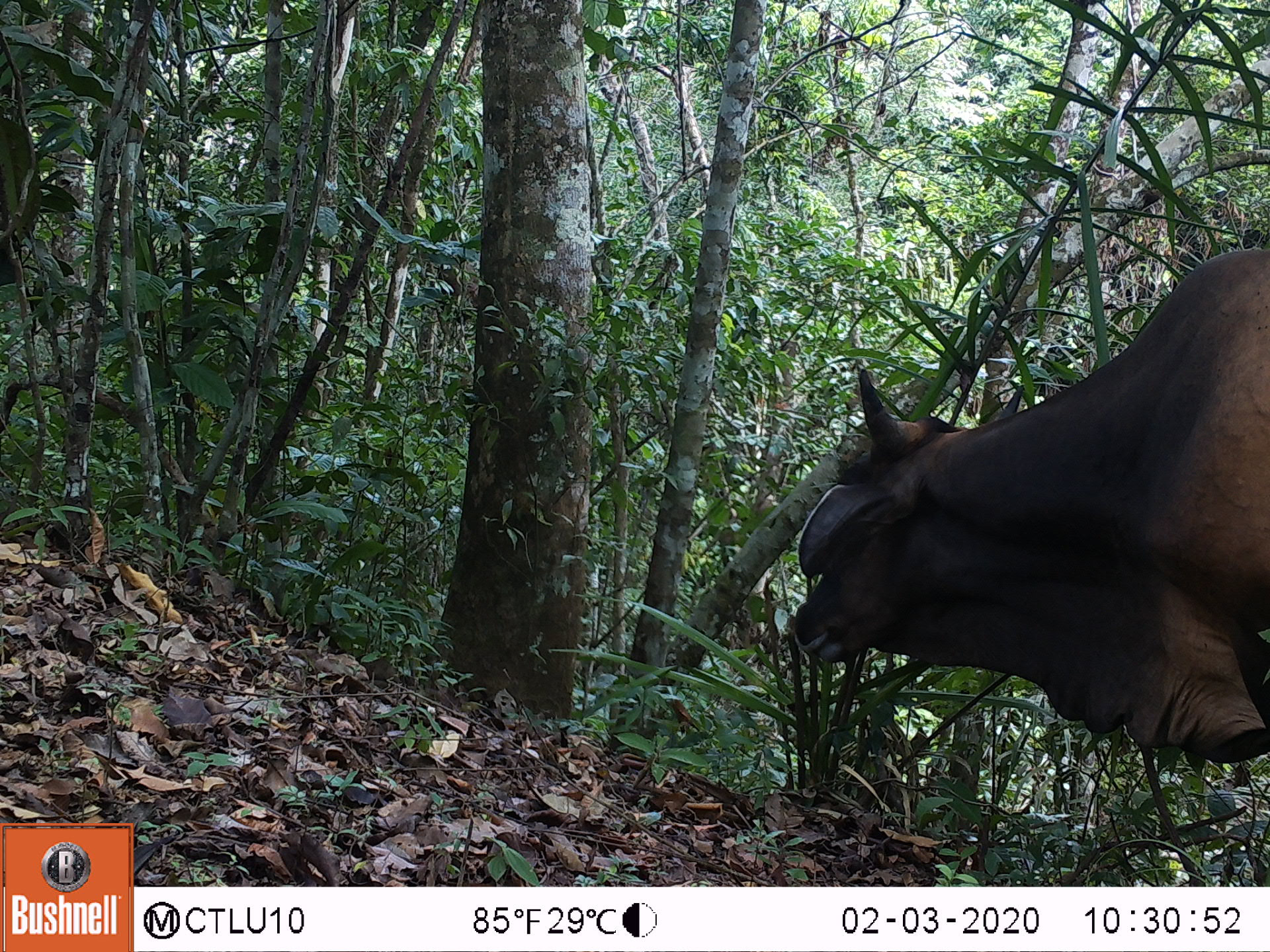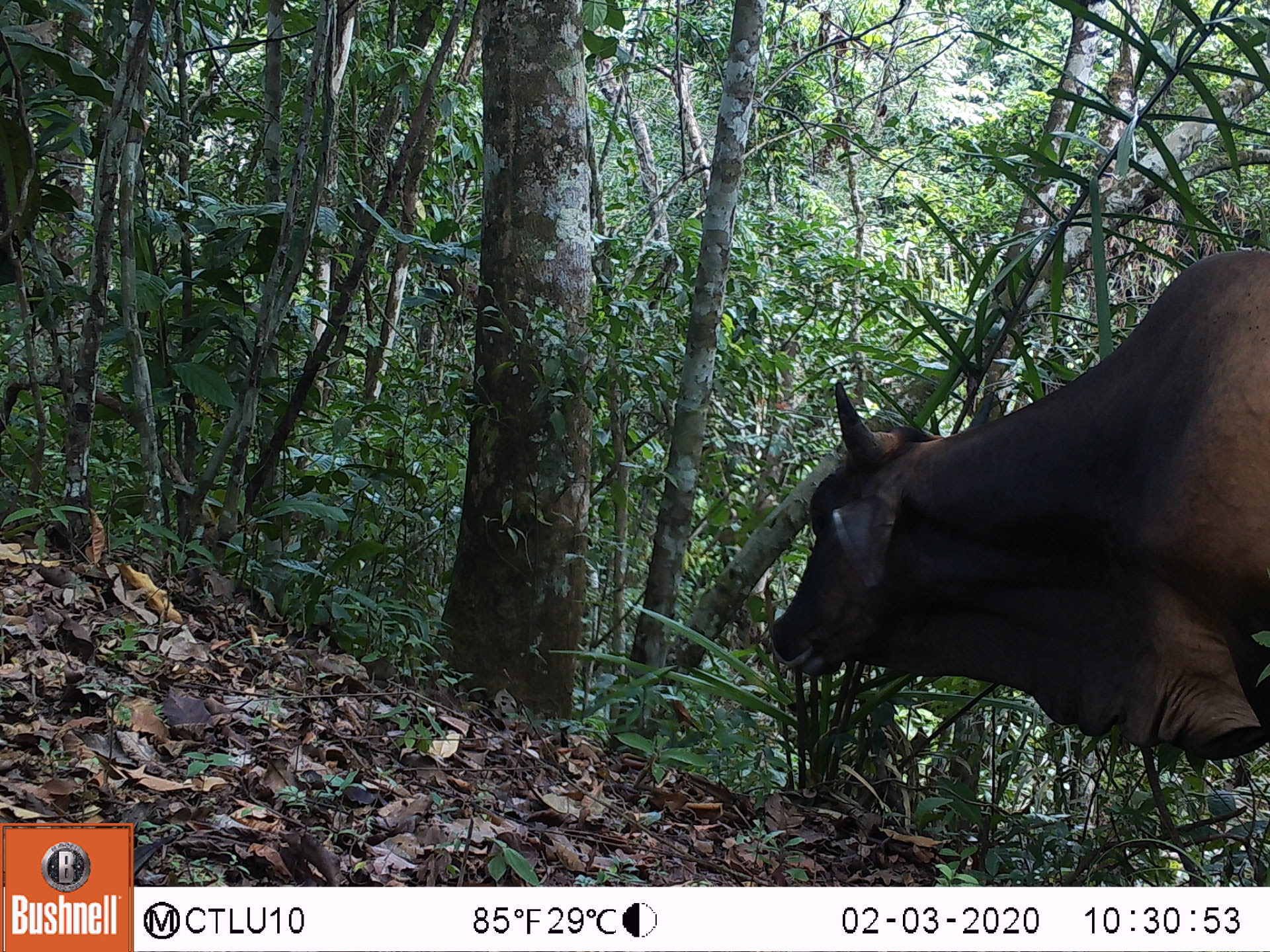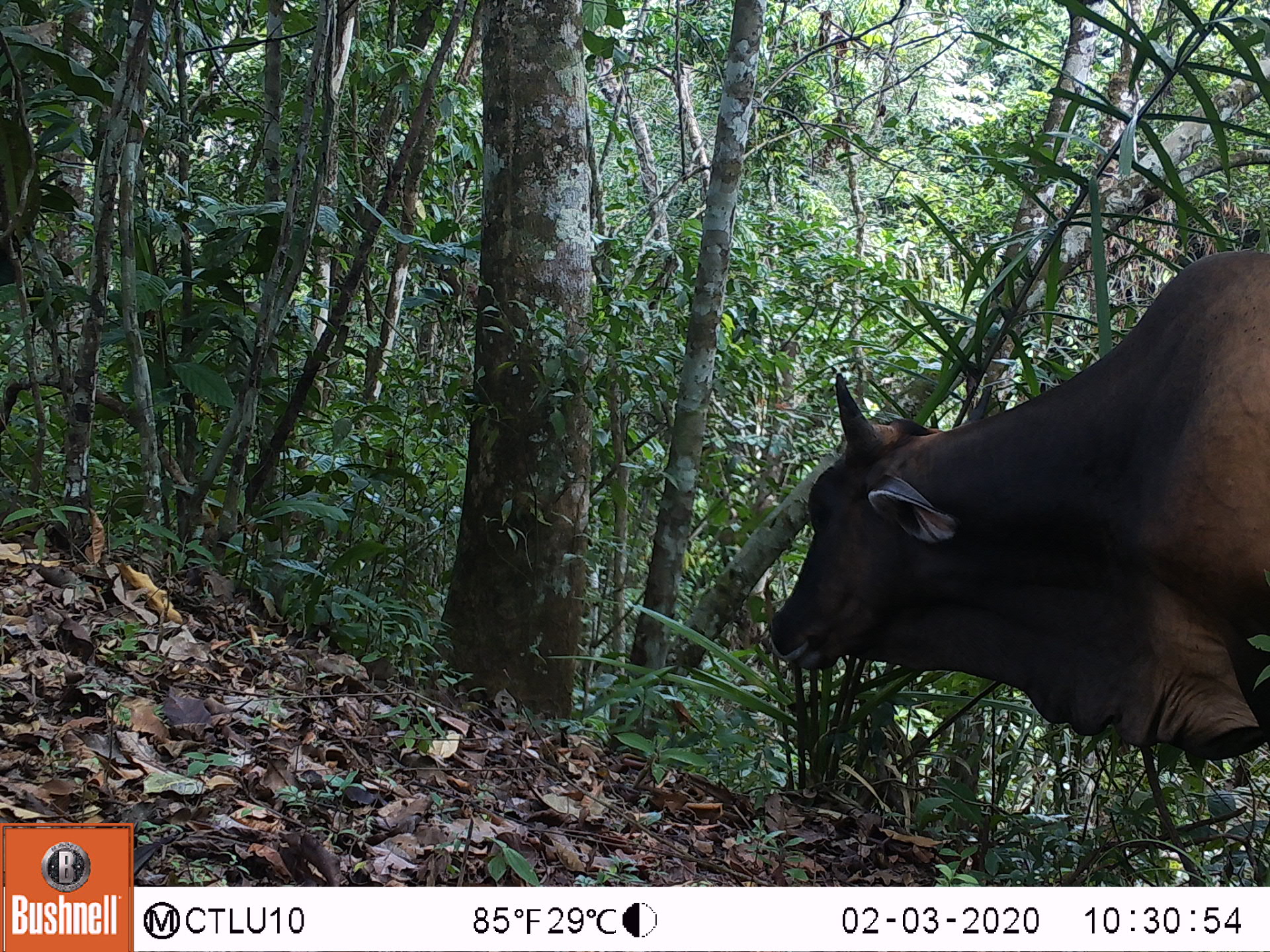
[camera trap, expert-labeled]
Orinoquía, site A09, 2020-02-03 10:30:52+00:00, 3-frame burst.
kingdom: Animalia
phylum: Chordata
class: Mammalia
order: Artiodactyla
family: Bovidae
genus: Bos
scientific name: Bos taurus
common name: cow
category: cattle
Cattle (cow) (Bos taurus).